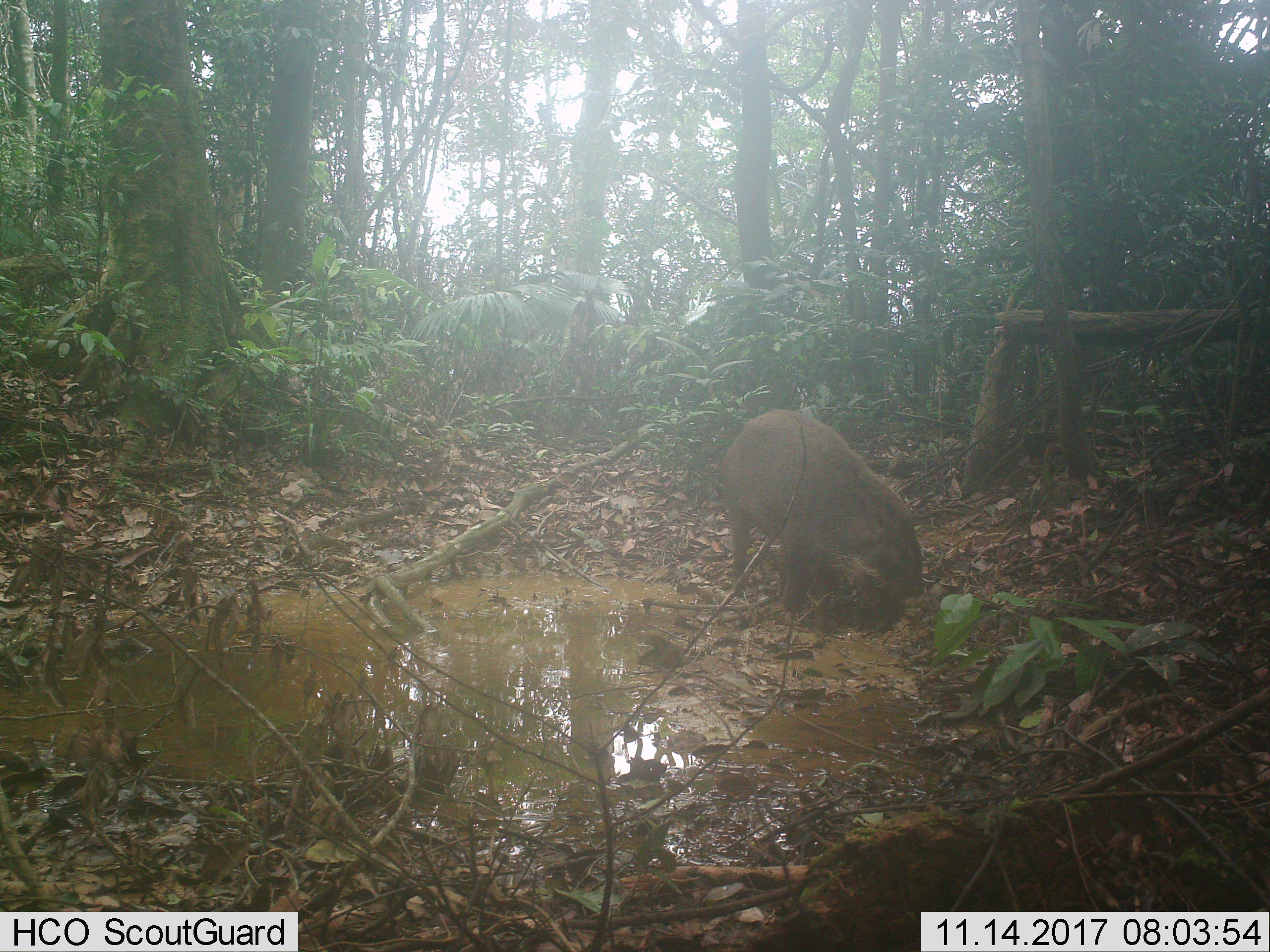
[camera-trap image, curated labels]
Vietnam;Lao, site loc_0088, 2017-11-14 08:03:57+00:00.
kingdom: Animalia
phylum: Chordata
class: Mammalia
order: Artiodactyla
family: Suidae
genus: Sus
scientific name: Sus scrofa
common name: eurasian wild pig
Eurasian wild pig (Sus scrofa). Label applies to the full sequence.